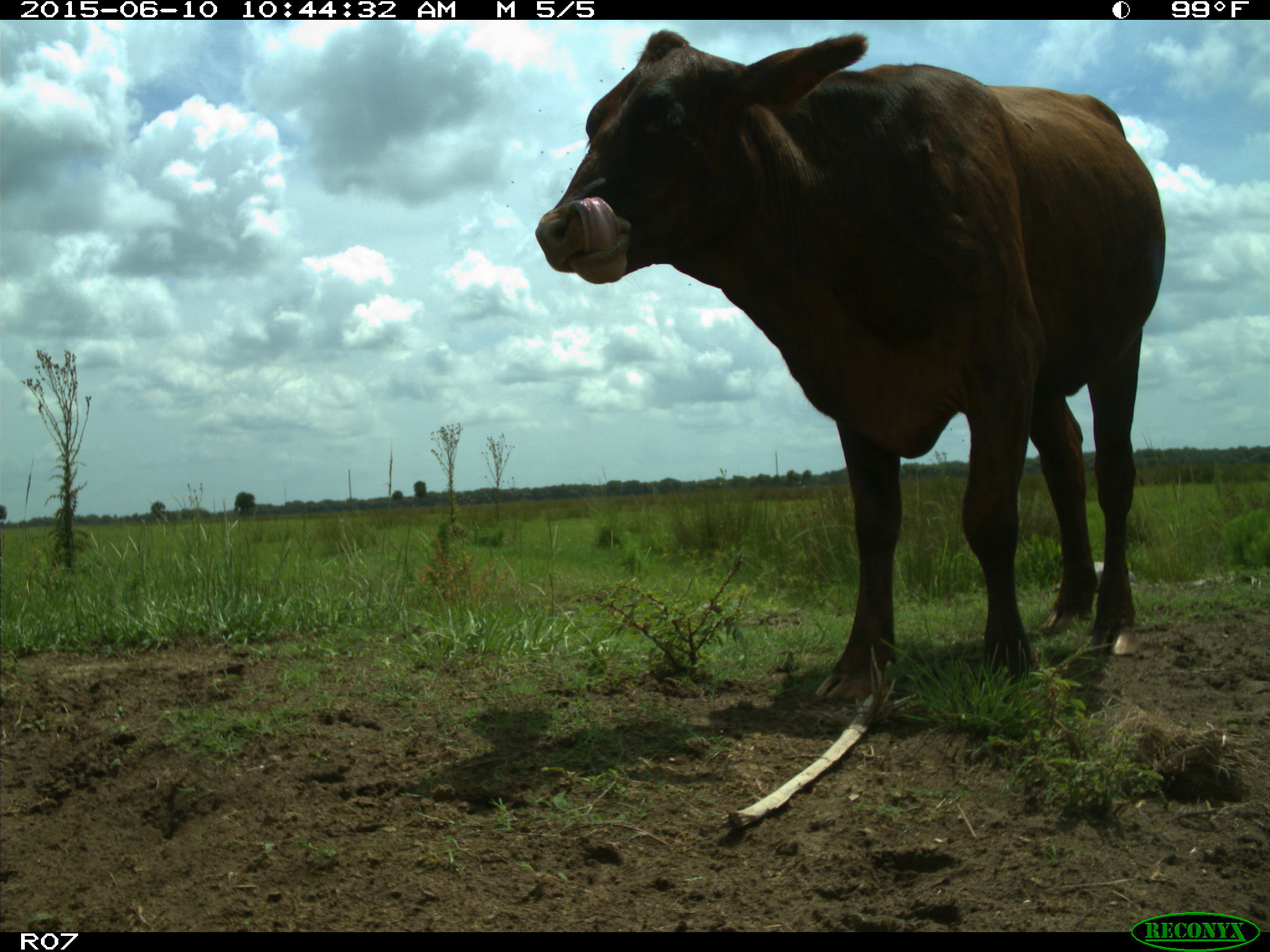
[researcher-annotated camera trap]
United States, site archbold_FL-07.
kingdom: Animalia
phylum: Chordata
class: Mammalia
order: Artiodactyla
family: Bovidae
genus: Bos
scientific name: Bos taurus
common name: domestic cow